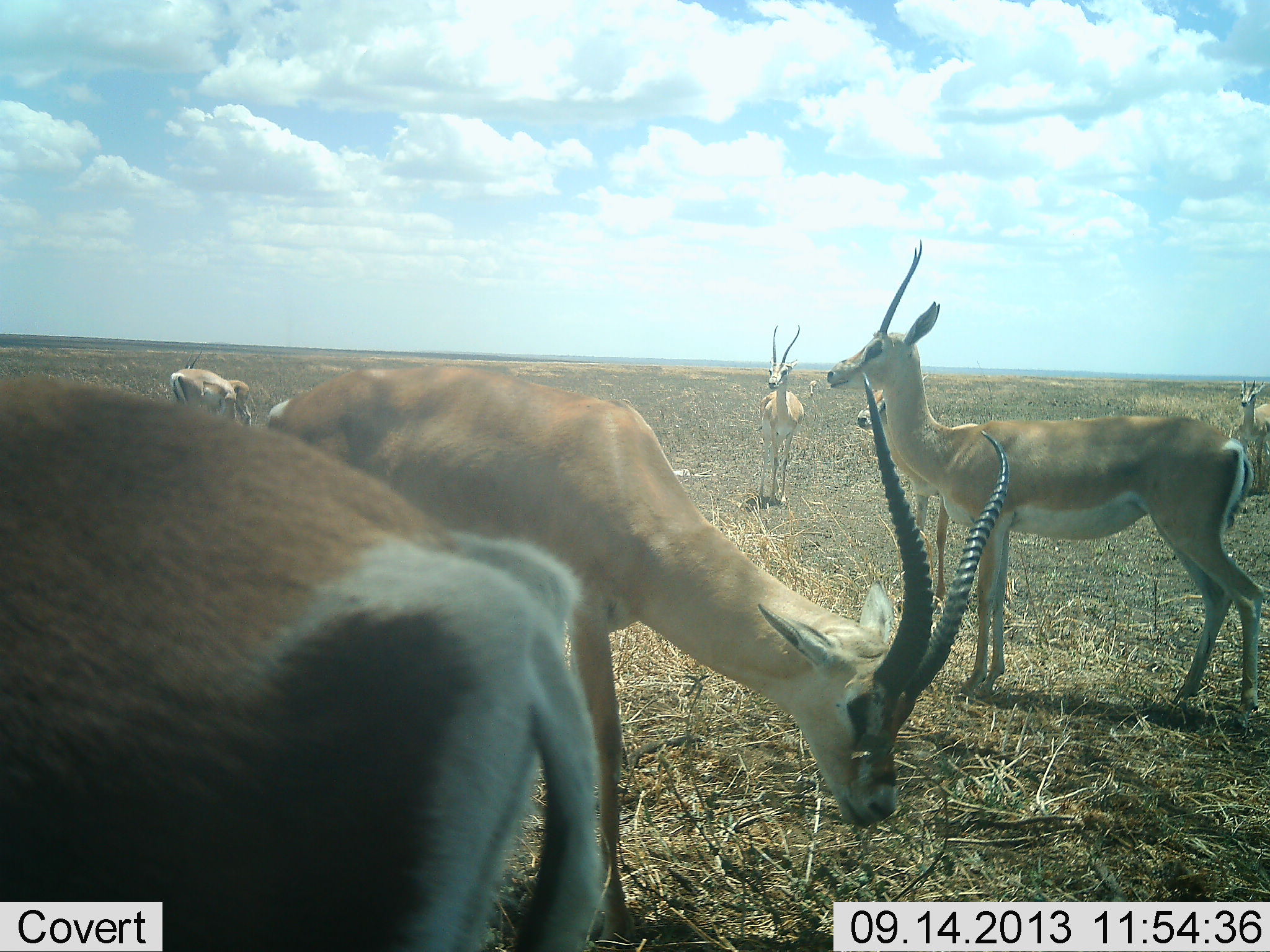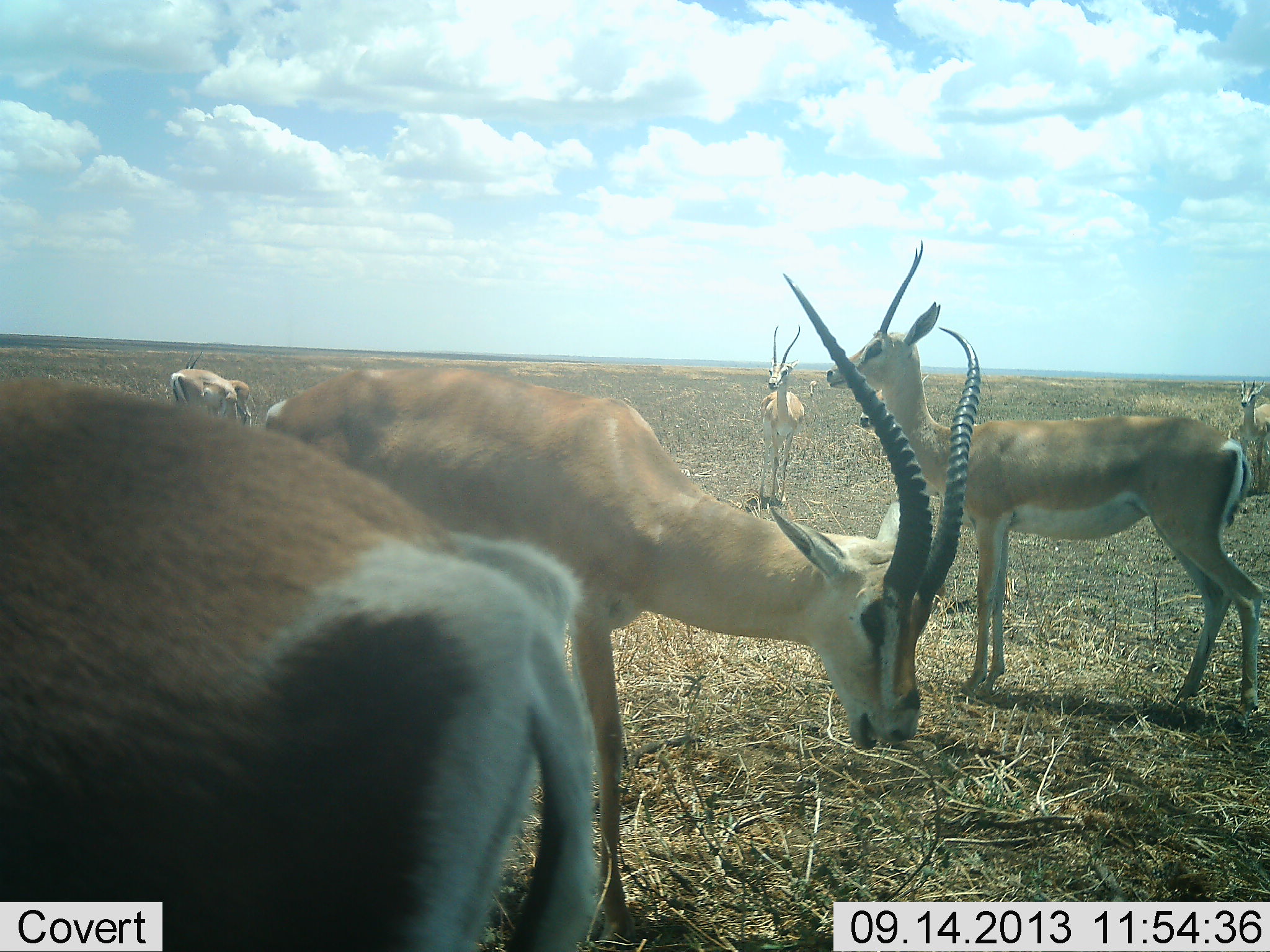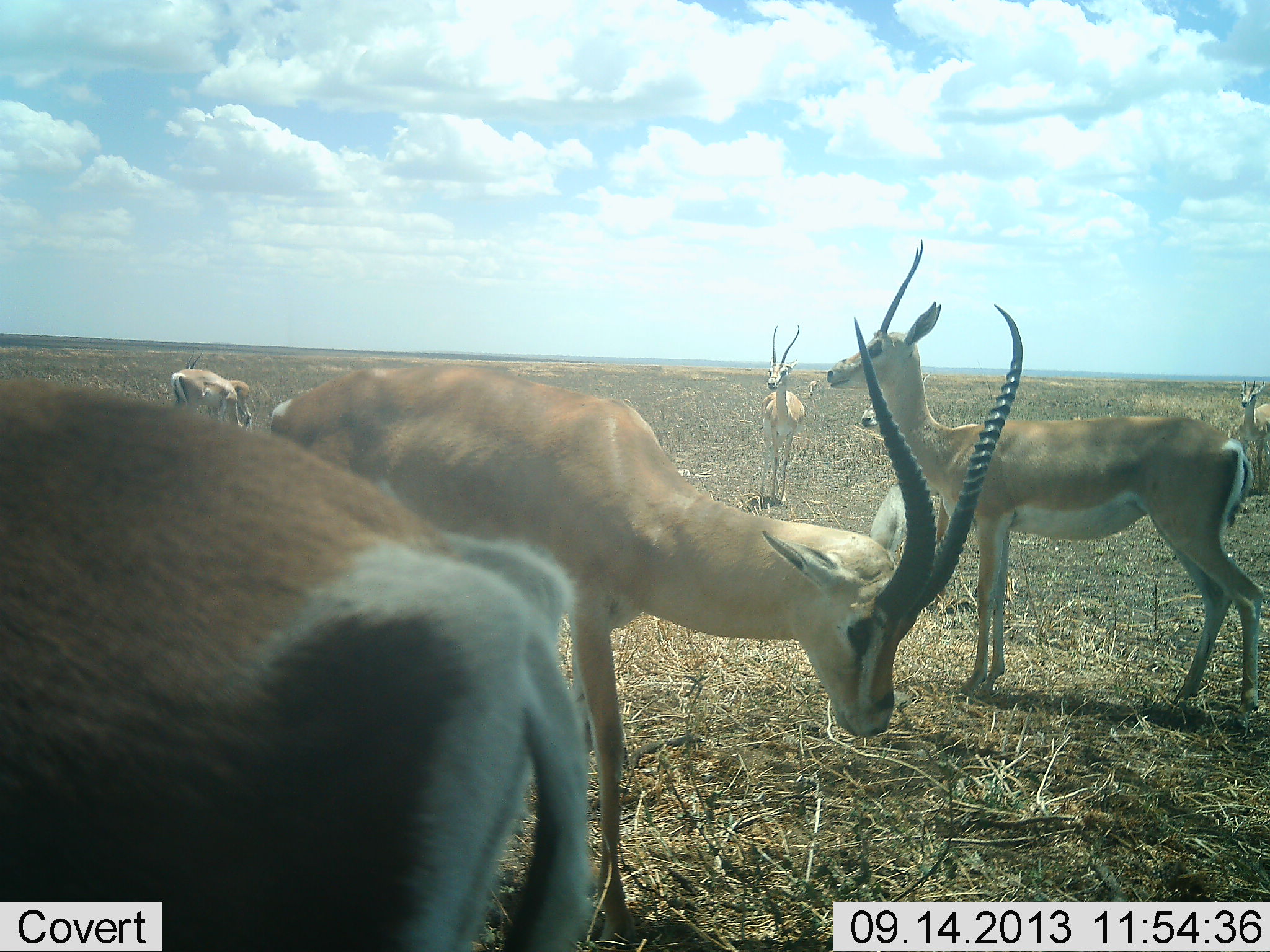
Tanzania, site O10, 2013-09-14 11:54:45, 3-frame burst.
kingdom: Animalia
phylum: Chordata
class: Mammalia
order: Artiodactyla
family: Bovidae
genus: Nanger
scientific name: Nanger granti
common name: grant's gazelle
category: gazellegrants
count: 7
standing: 82%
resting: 4%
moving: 11%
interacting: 0%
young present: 11%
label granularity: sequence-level